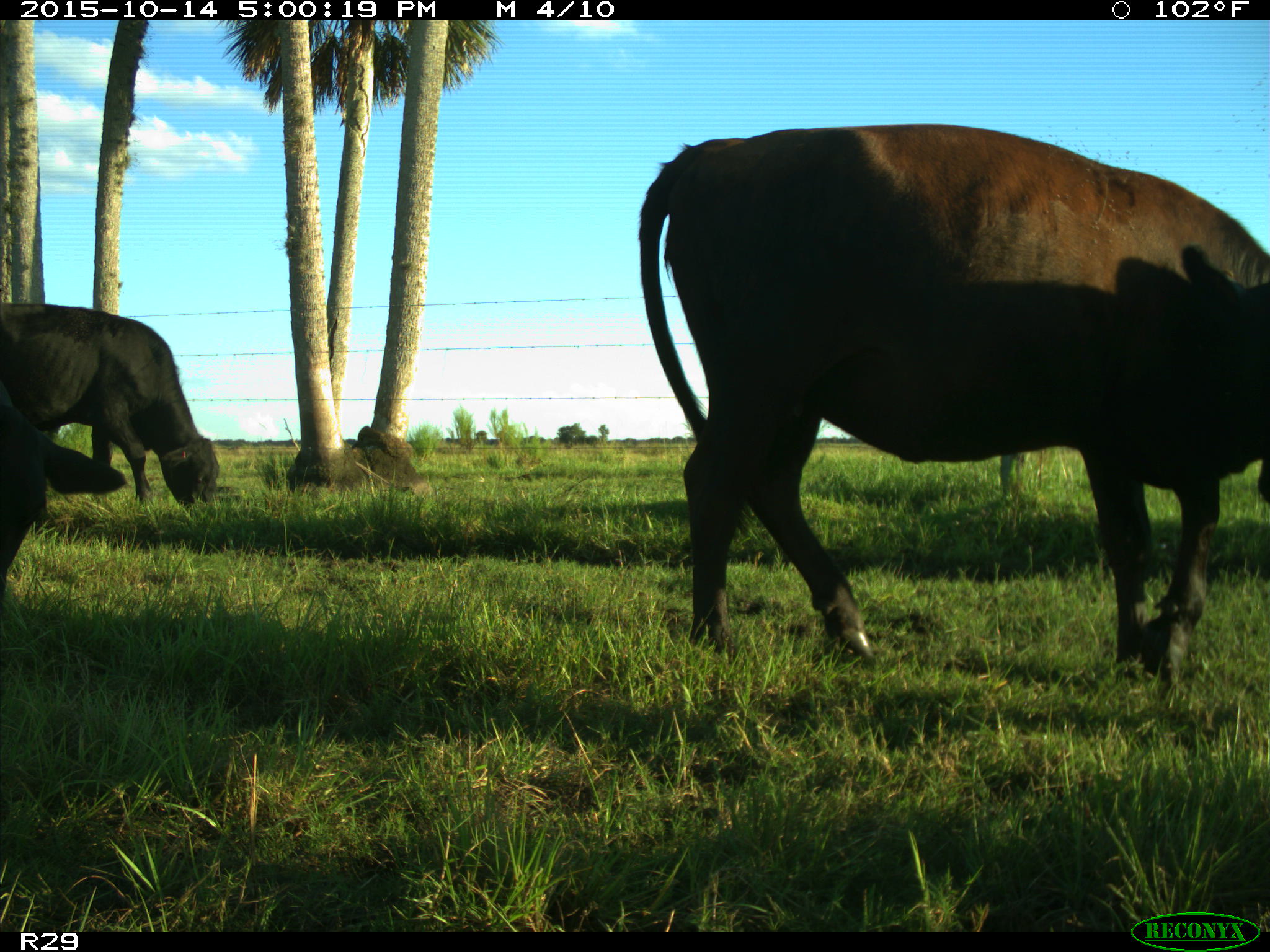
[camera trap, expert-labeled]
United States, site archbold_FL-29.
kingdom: Animalia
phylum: Chordata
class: Mammalia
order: Artiodactyla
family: Bovidae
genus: Bos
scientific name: Bos taurus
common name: domestic cow